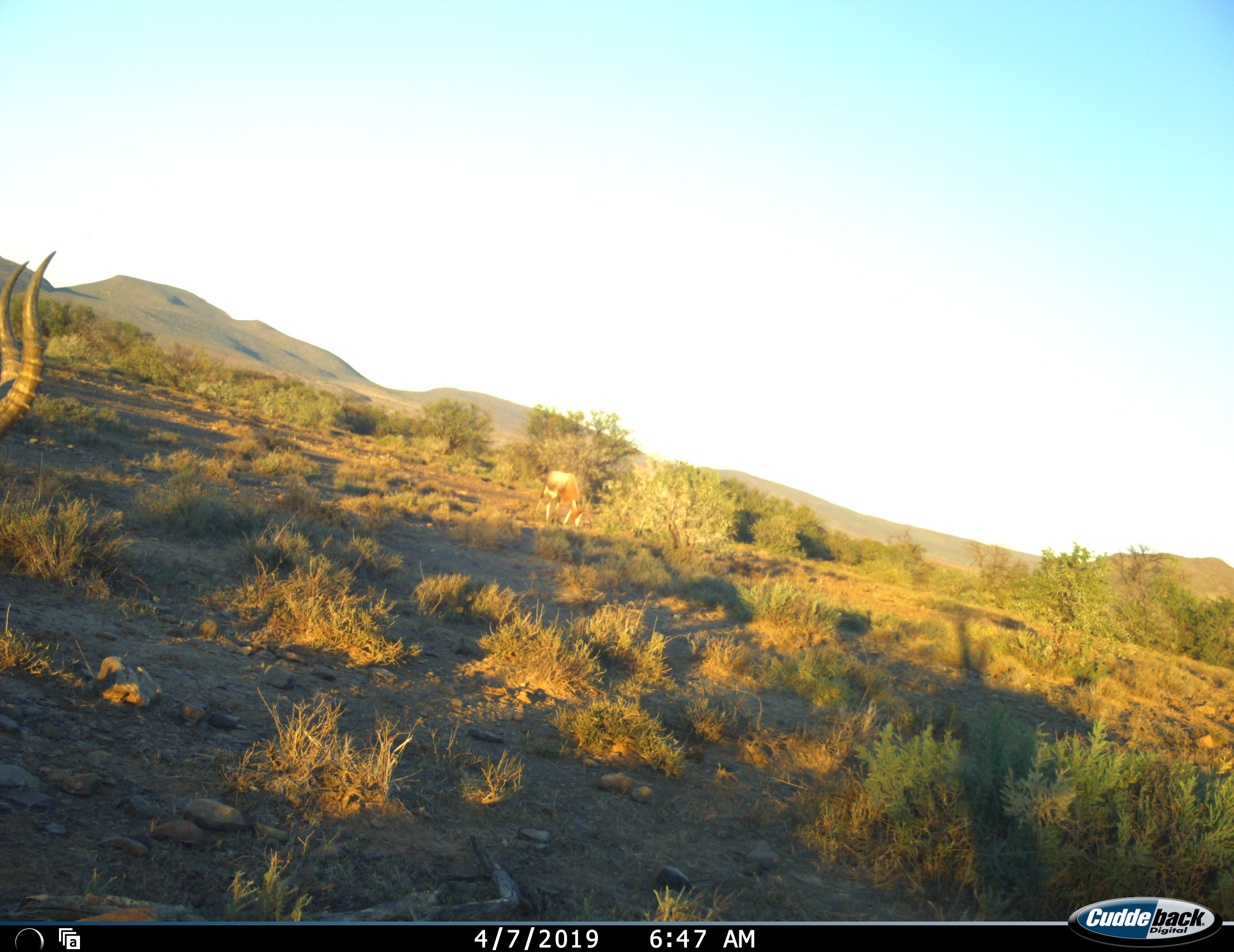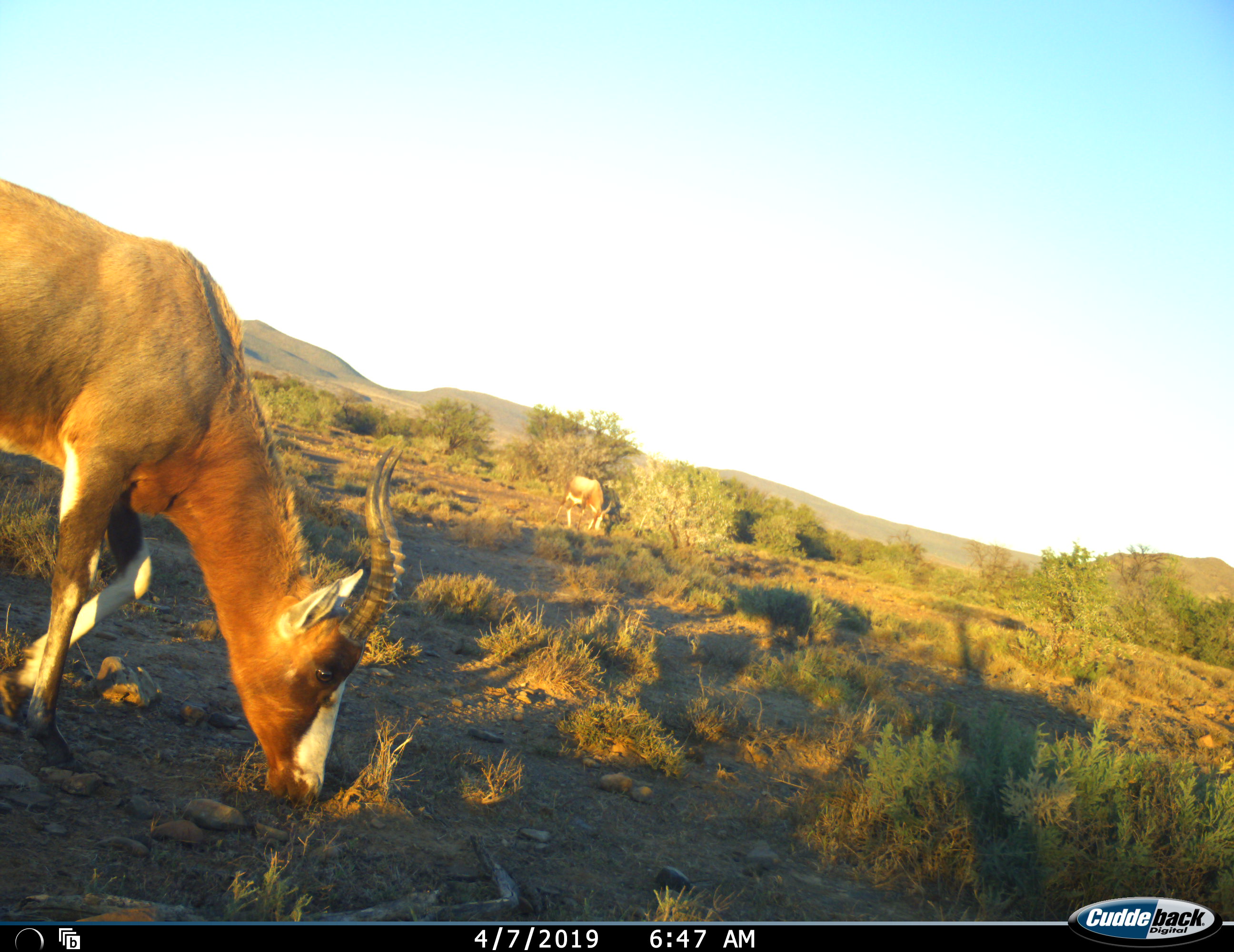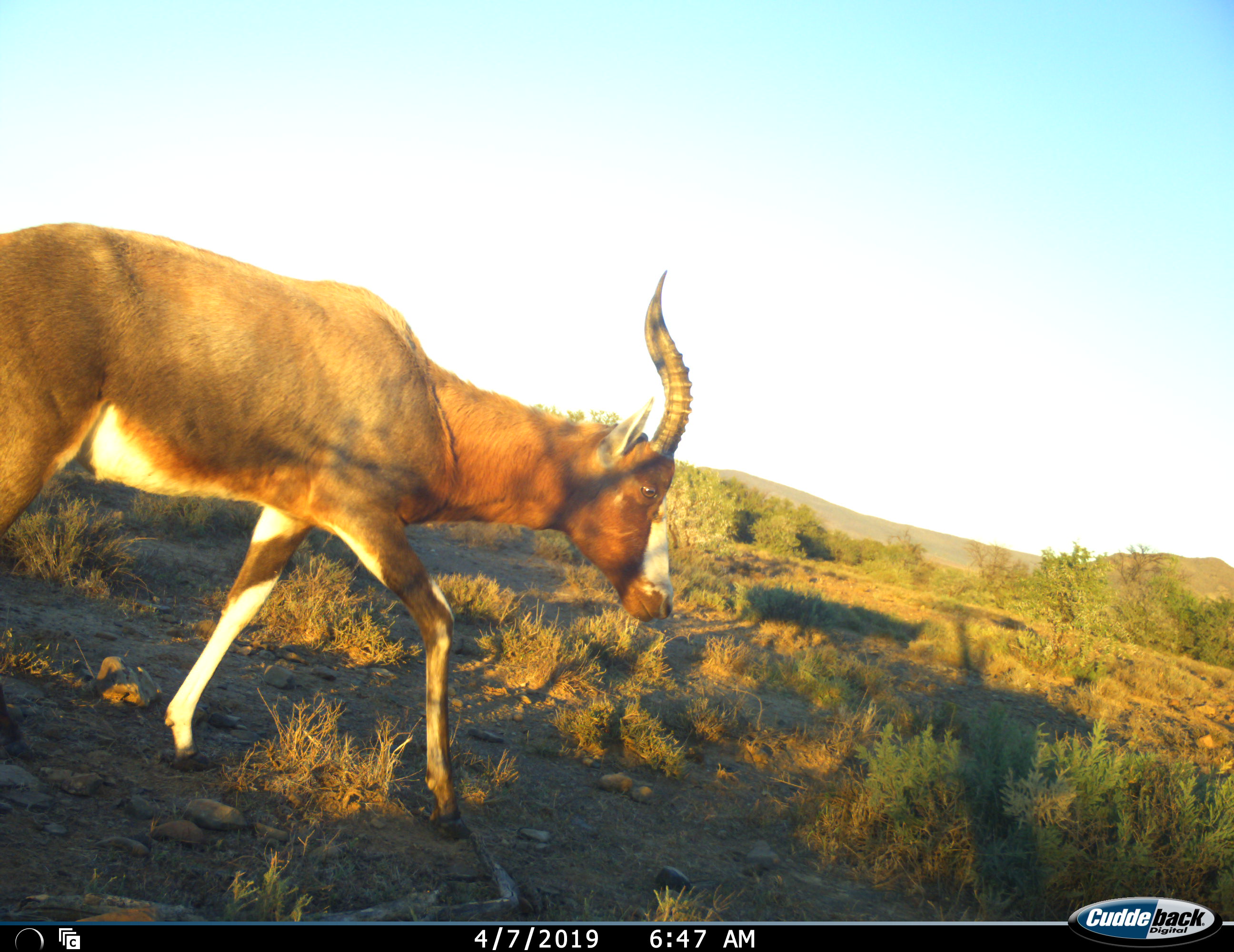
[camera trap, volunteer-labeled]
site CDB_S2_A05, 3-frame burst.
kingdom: Animalia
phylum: Chordata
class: Mammalia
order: Artiodactyla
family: Bovidae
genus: Damaliscus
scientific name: Damaliscus pygargus phillipsi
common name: blesbok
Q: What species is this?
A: Blesbok (Damaliscus pygargus phillipsi).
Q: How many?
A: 2.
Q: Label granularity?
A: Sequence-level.